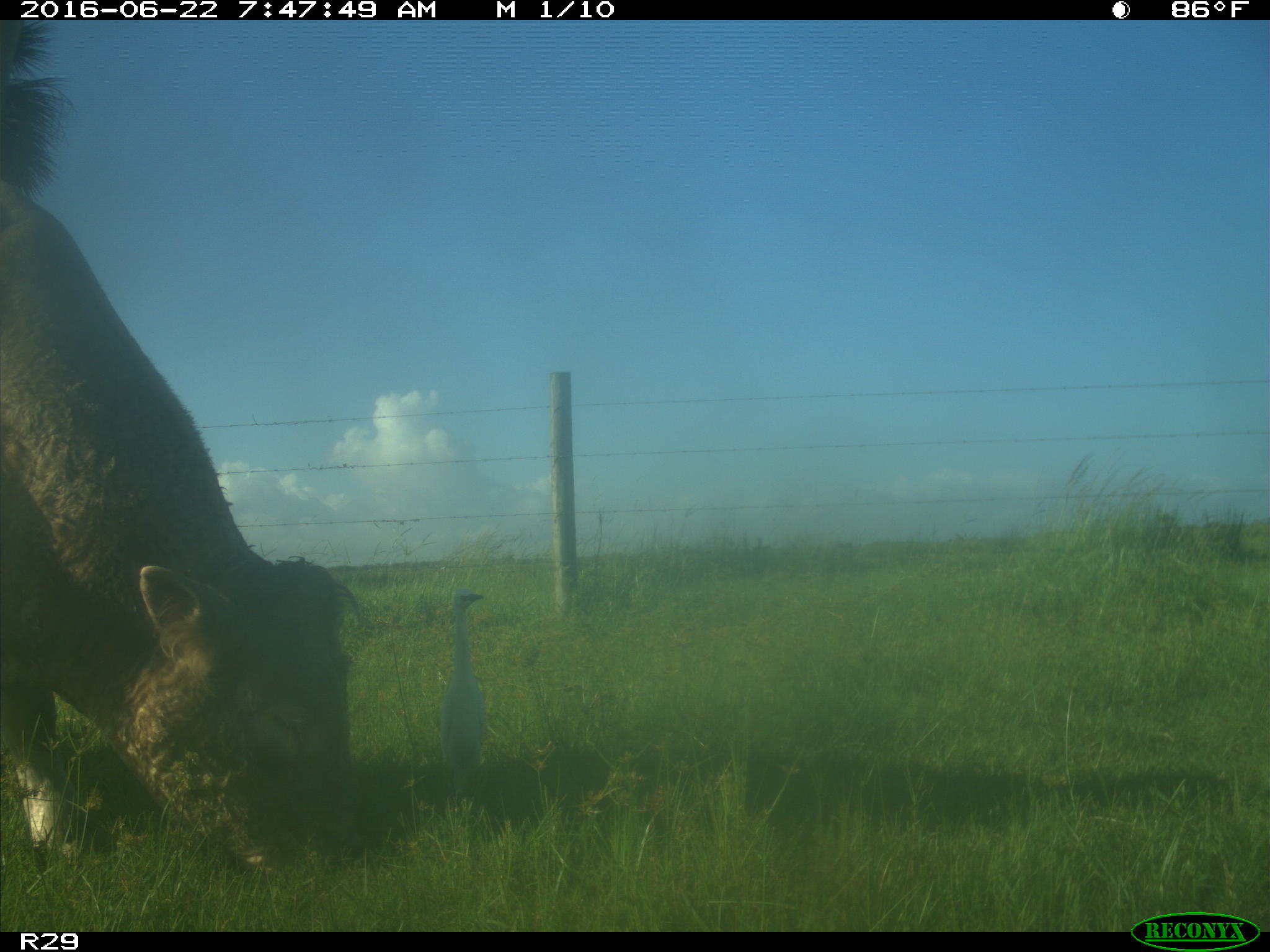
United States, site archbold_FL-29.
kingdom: Animalia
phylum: Chordata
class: Mammalia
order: Artiodactyla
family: Bovidae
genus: Bos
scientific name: Bos taurus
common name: domestic cow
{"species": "Bos taurus (domestic cow)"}